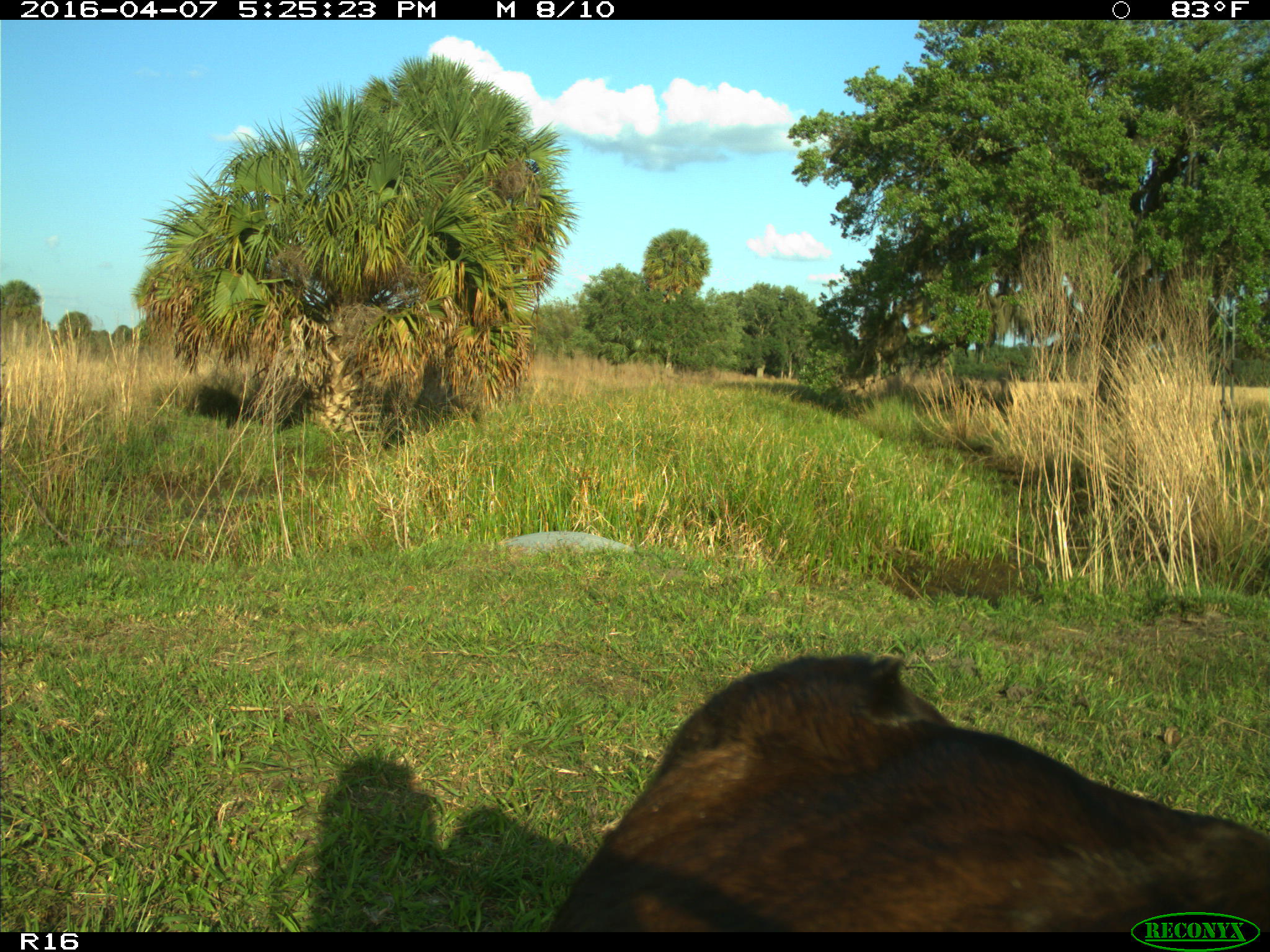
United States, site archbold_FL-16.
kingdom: Animalia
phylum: Chordata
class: Mammalia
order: Artiodactyla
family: Bovidae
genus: Bos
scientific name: Bos taurus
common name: domestic cow